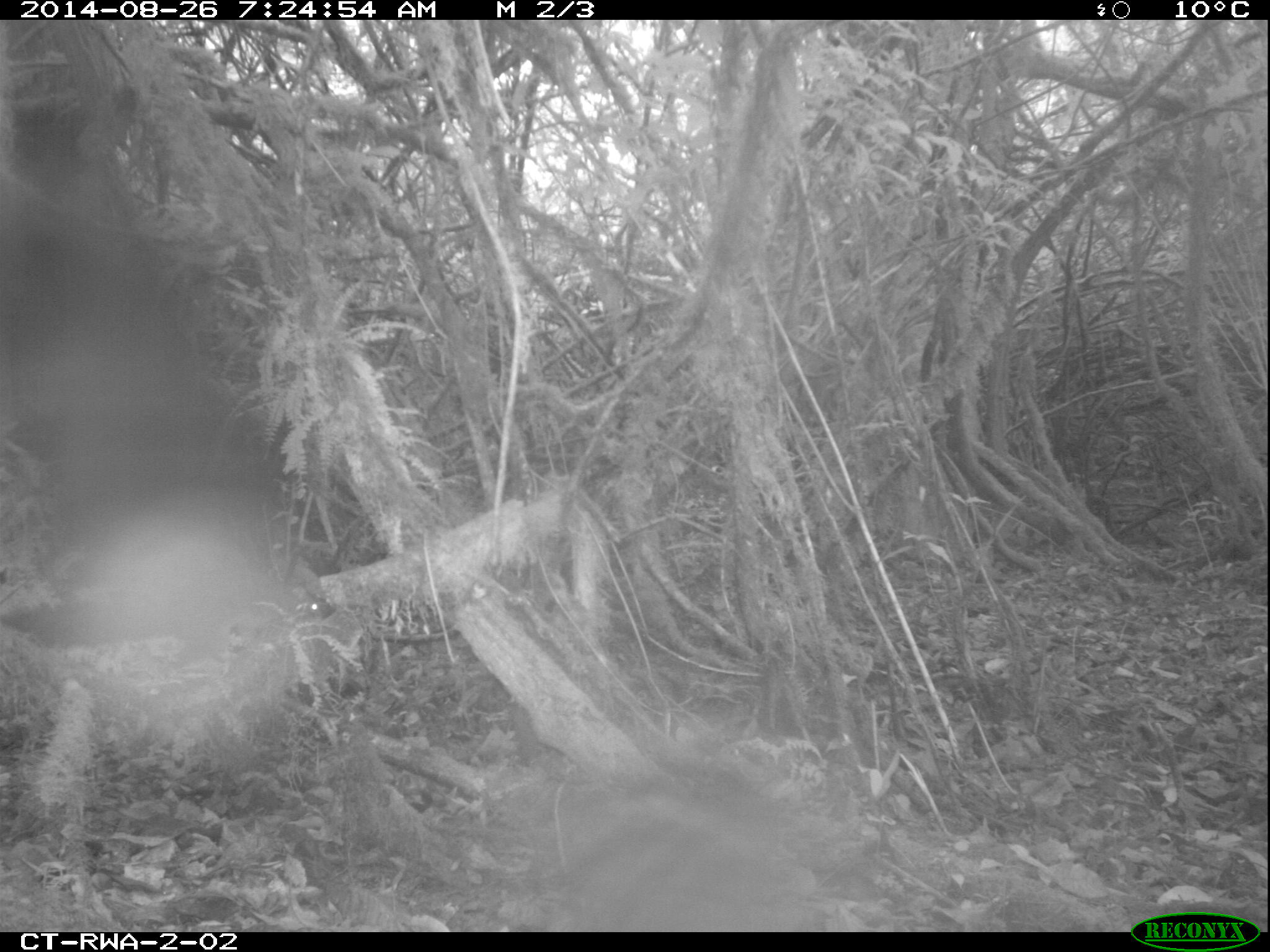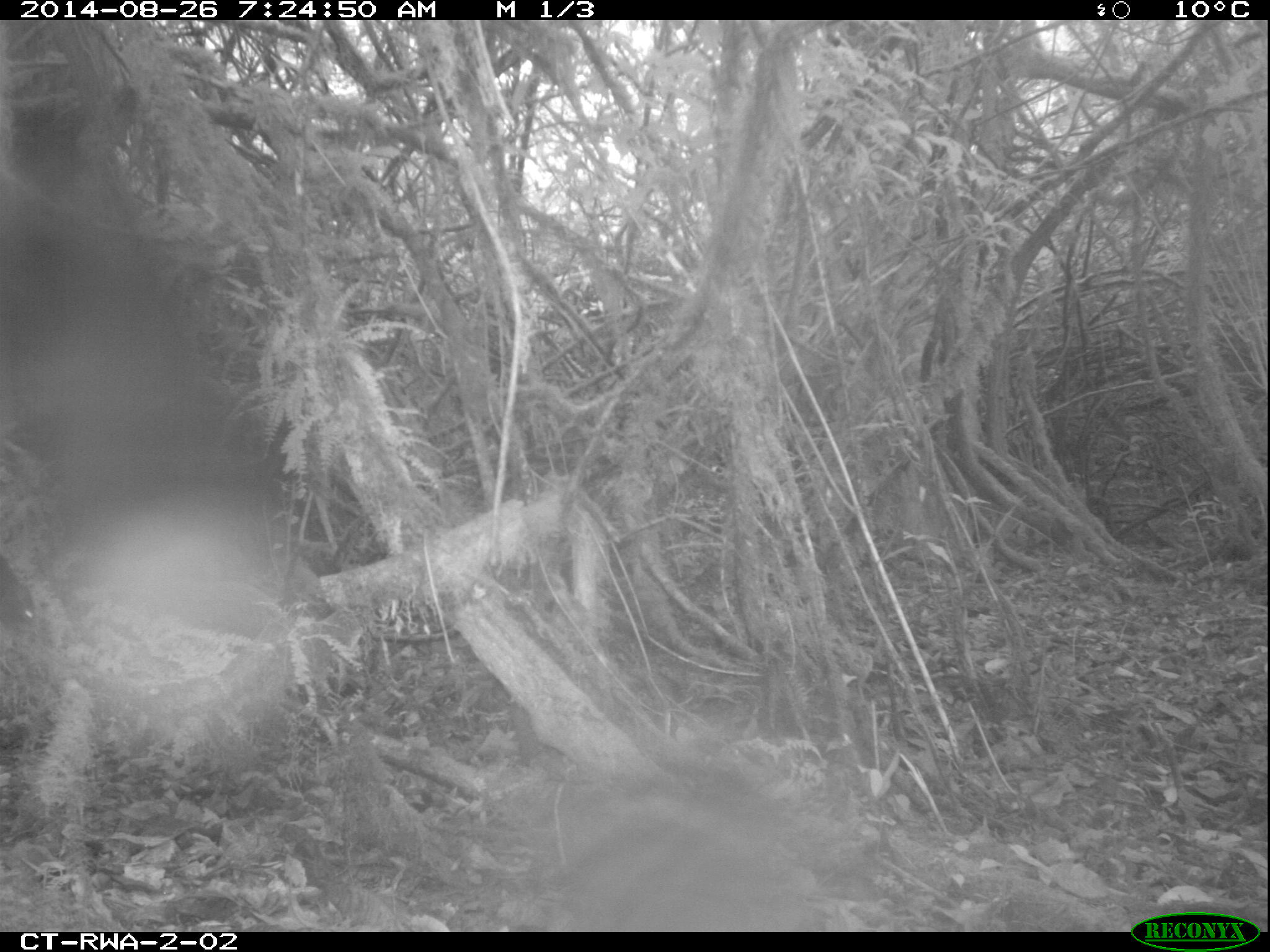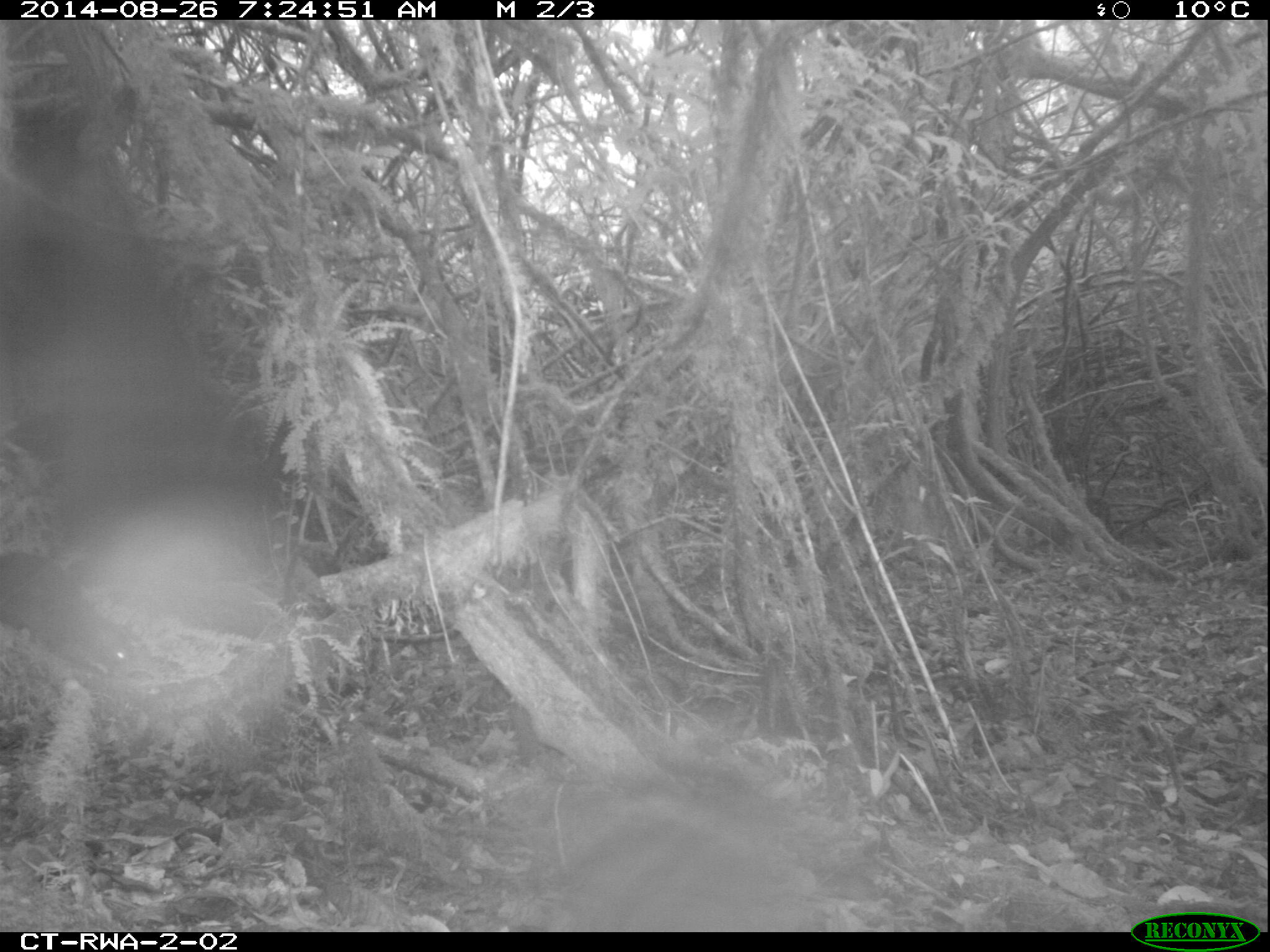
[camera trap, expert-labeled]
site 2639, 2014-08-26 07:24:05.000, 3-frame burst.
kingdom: Animalia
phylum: Chordata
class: Mammalia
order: Rodentia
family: Sciuridae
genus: Funisciurus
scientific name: Funisciurus carruthersi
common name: carruther's mountain squirrel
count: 1